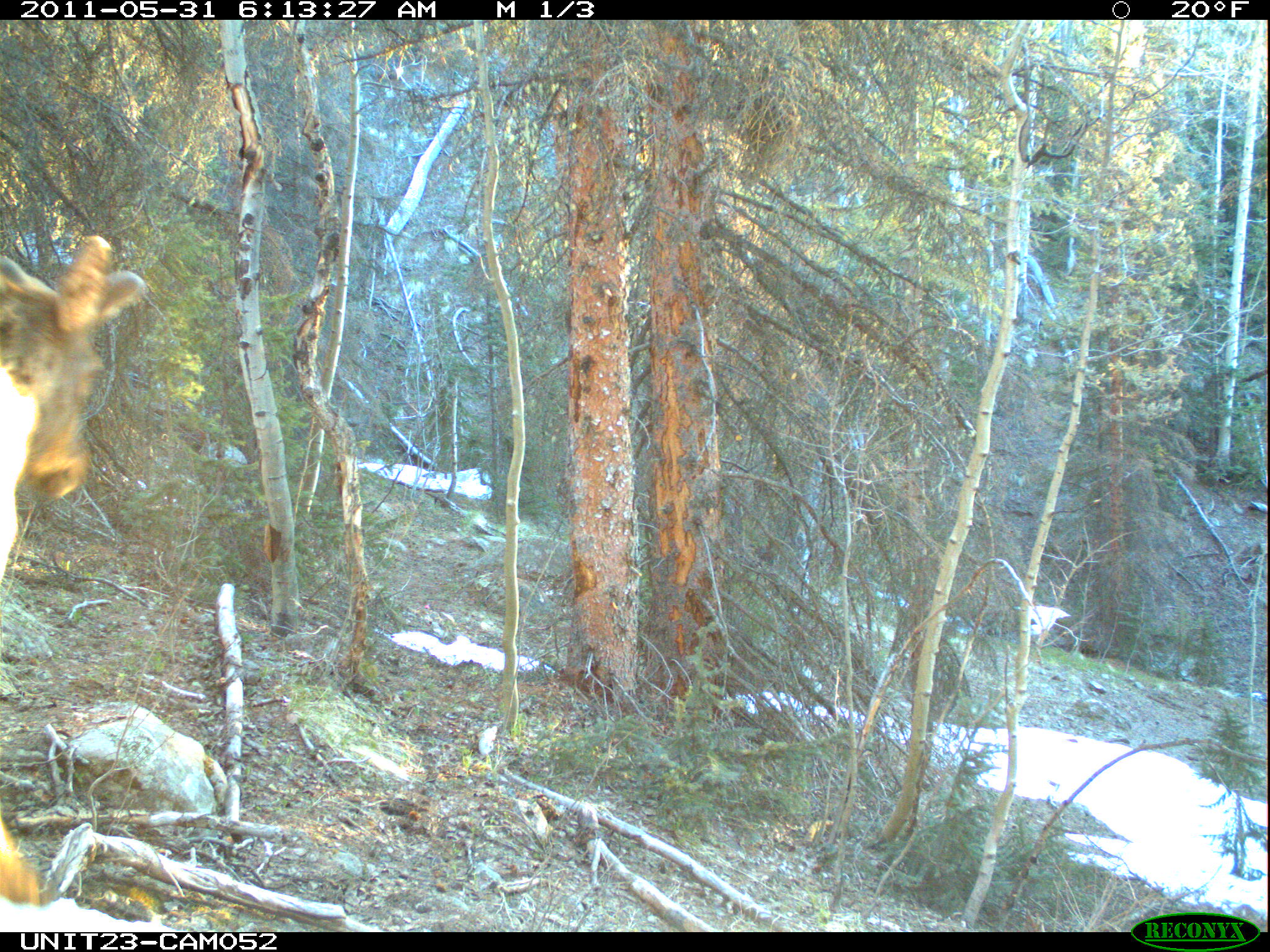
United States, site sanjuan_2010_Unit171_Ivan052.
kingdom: Animalia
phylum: Chordata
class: Mammalia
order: Artiodactyla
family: Cervidae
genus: Cervus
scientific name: Cervus elaphus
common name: red deer